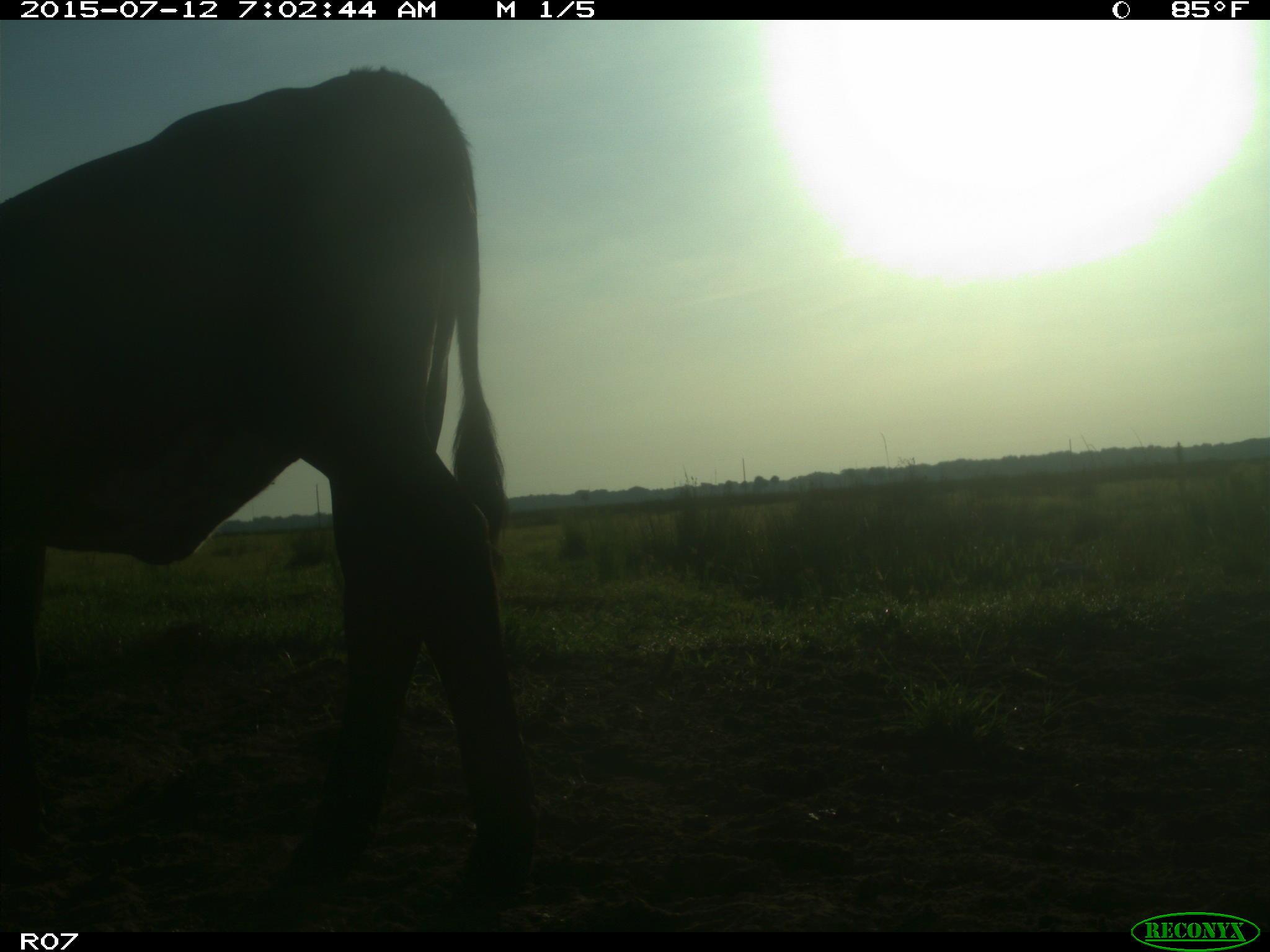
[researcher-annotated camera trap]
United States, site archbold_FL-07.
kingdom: Animalia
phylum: Chordata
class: Mammalia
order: Artiodactyla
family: Bovidae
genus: Bos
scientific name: Bos taurus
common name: domestic cow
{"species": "Bos taurus (domestic cow)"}